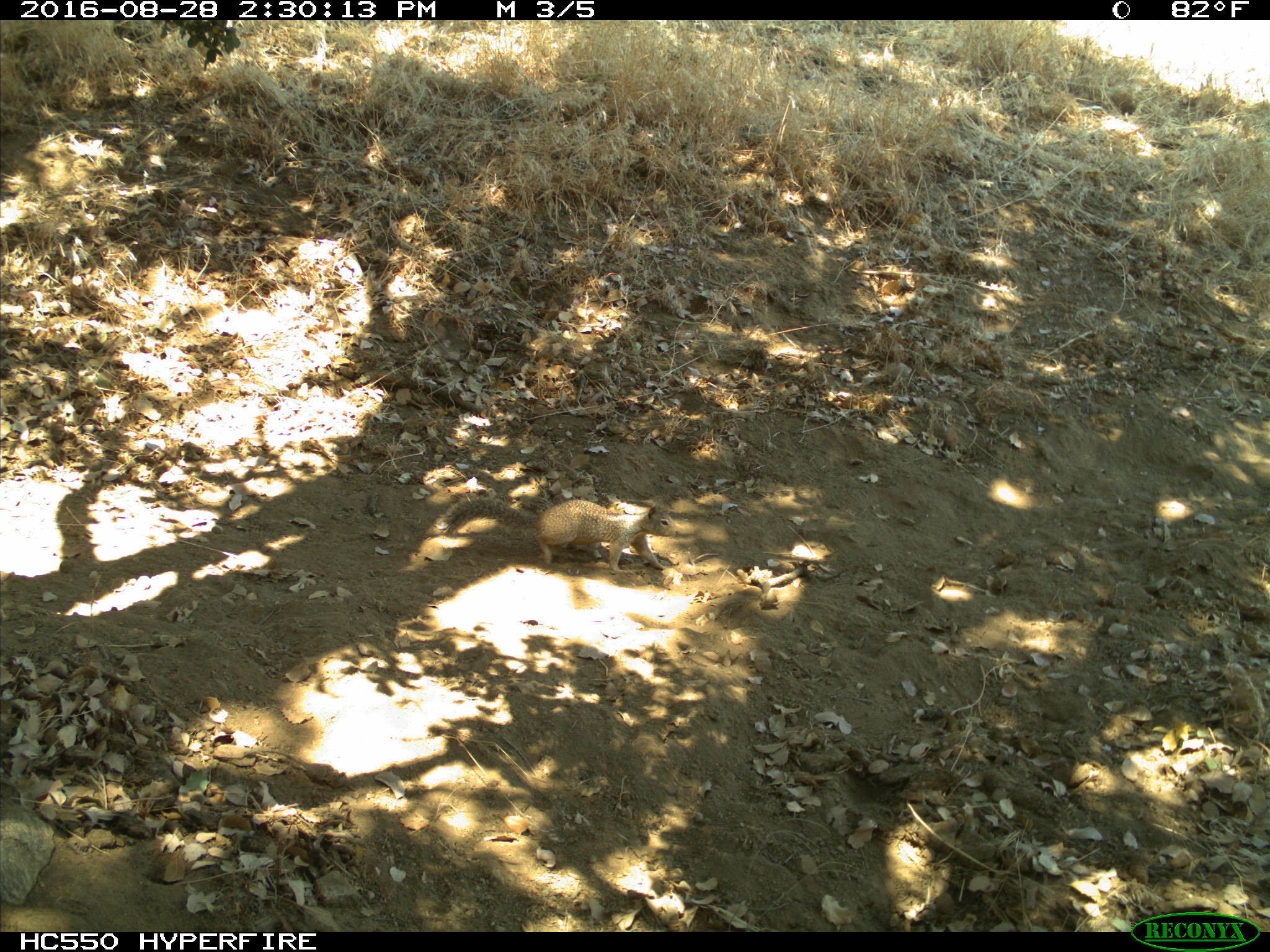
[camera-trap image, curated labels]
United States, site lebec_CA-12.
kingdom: Animalia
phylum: Chordata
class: Mammalia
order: Rodentia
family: Sciuridae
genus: Otospermophilus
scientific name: Otospermophilus beecheyi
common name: california ground squirrel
Otospermophilus beecheyi (california ground squirrel).